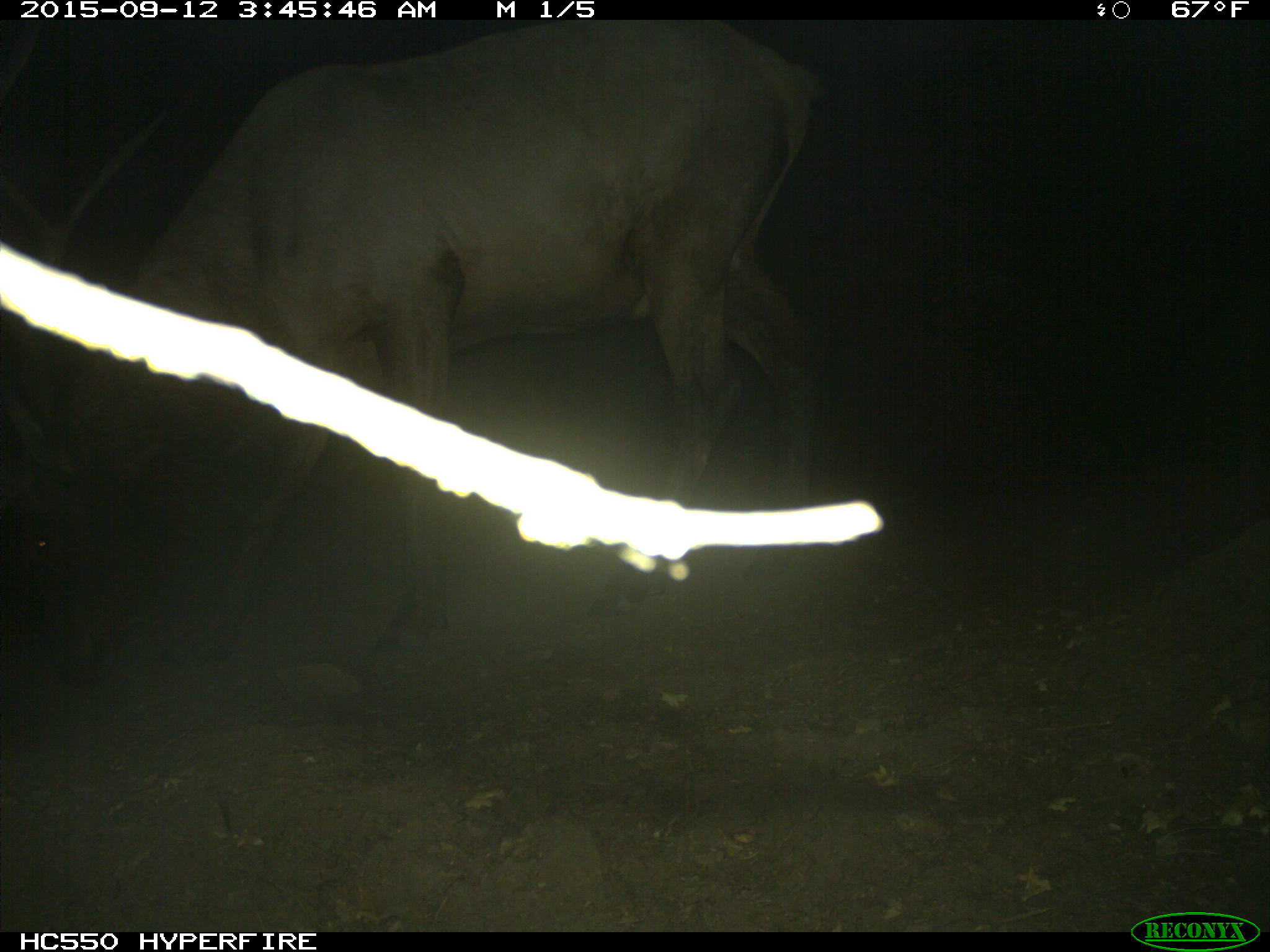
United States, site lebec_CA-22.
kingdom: Animalia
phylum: Chordata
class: Mammalia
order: Artiodactyla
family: Cervidae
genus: Cervus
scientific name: Cervus canadensis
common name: elk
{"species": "Cervus canadensis (elk)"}